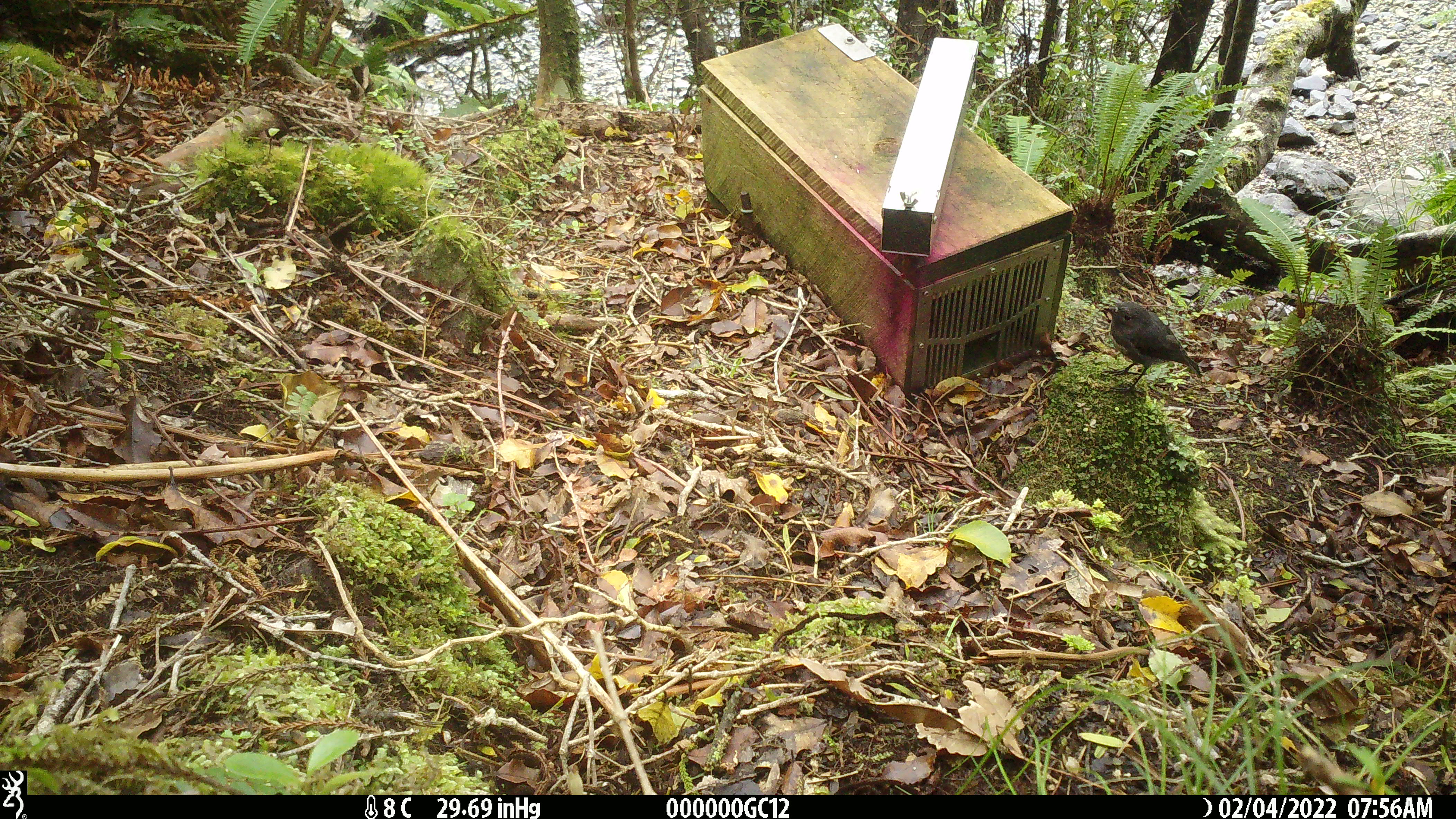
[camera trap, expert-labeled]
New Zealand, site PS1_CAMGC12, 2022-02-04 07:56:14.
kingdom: Animalia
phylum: Chordata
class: Aves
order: Passeriformes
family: Petroicidae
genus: Petroica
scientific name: Petroica australis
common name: new zealand robin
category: robin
Robin (new zealand robin) (Petroica australis).